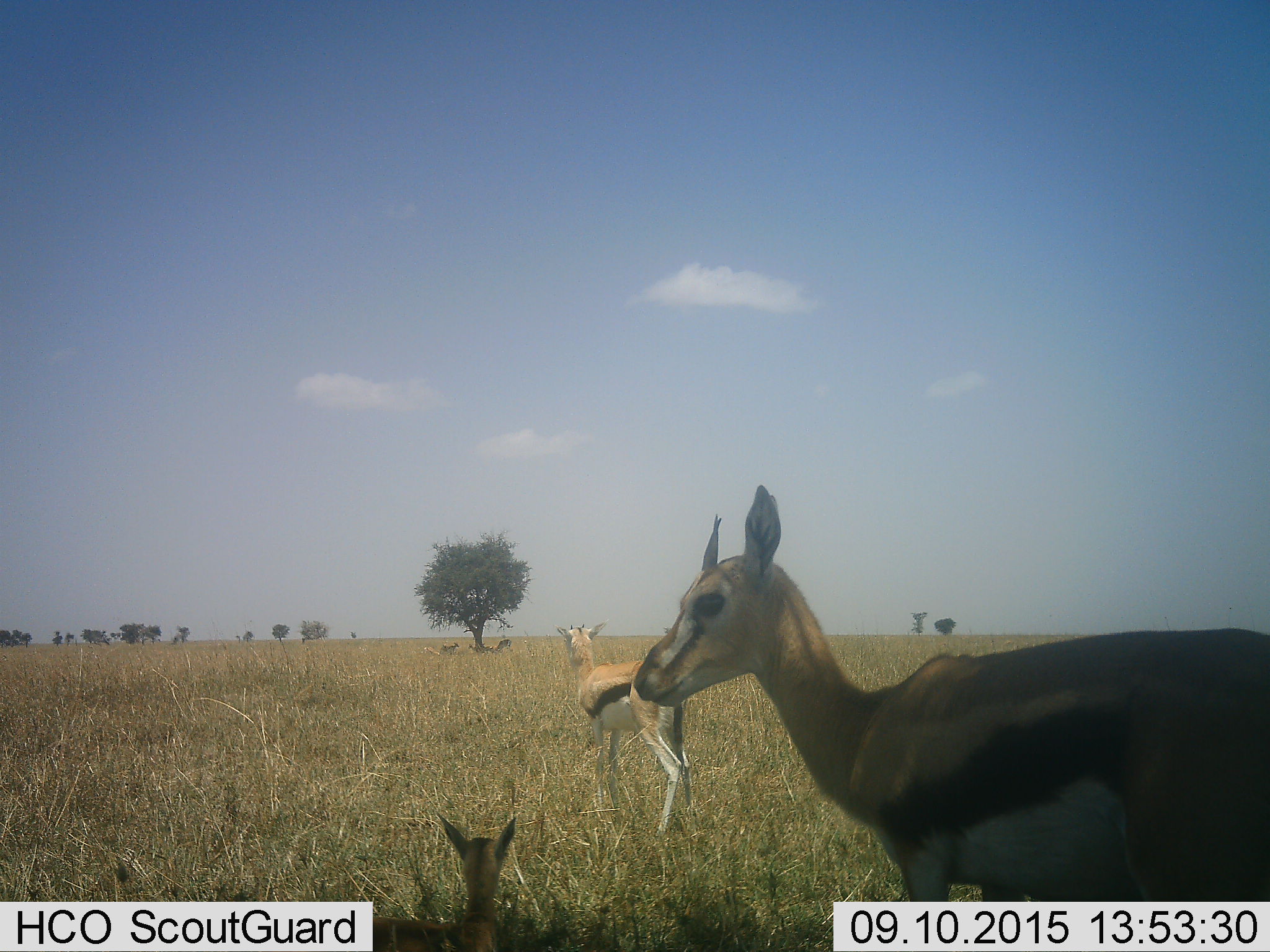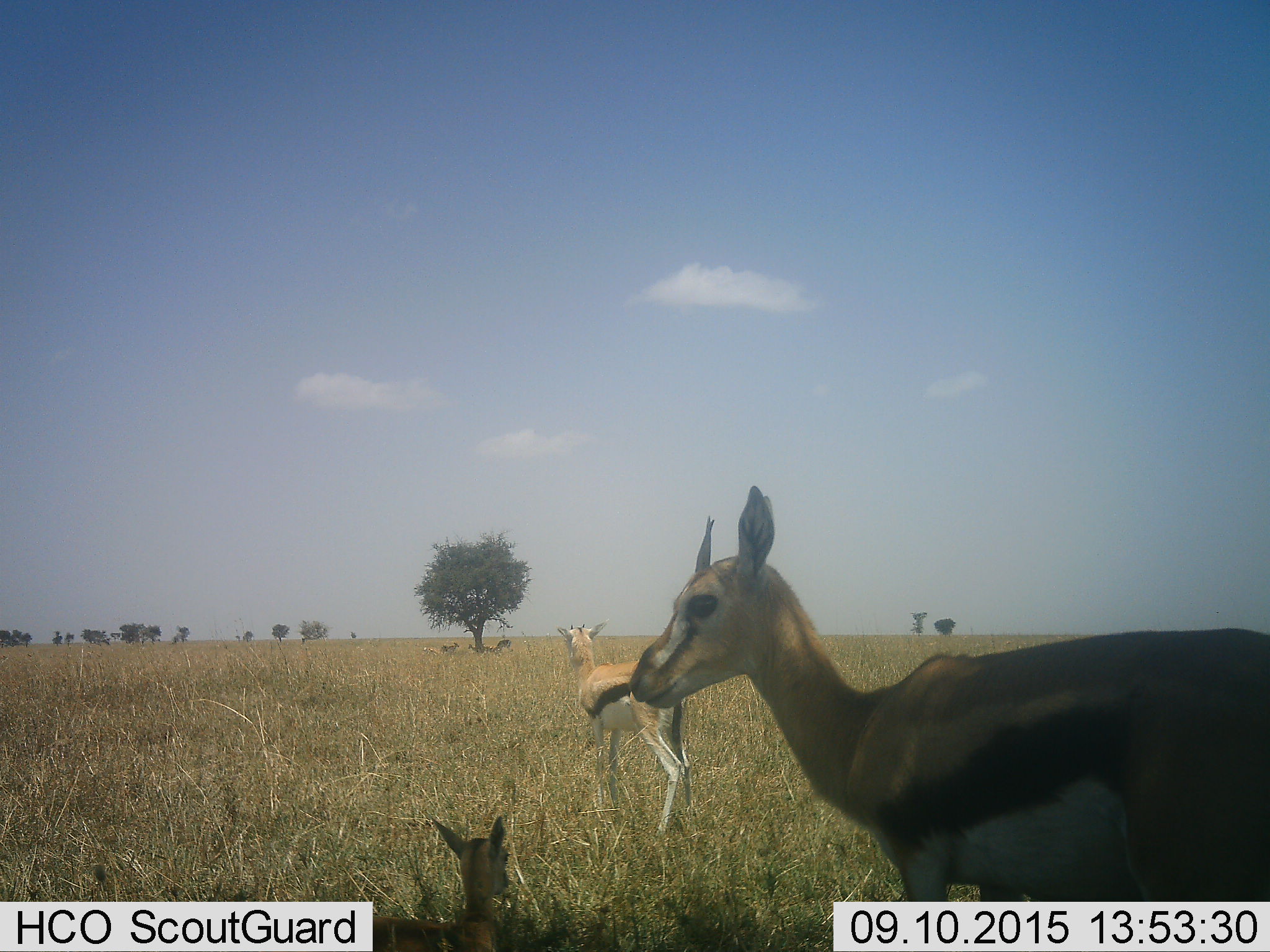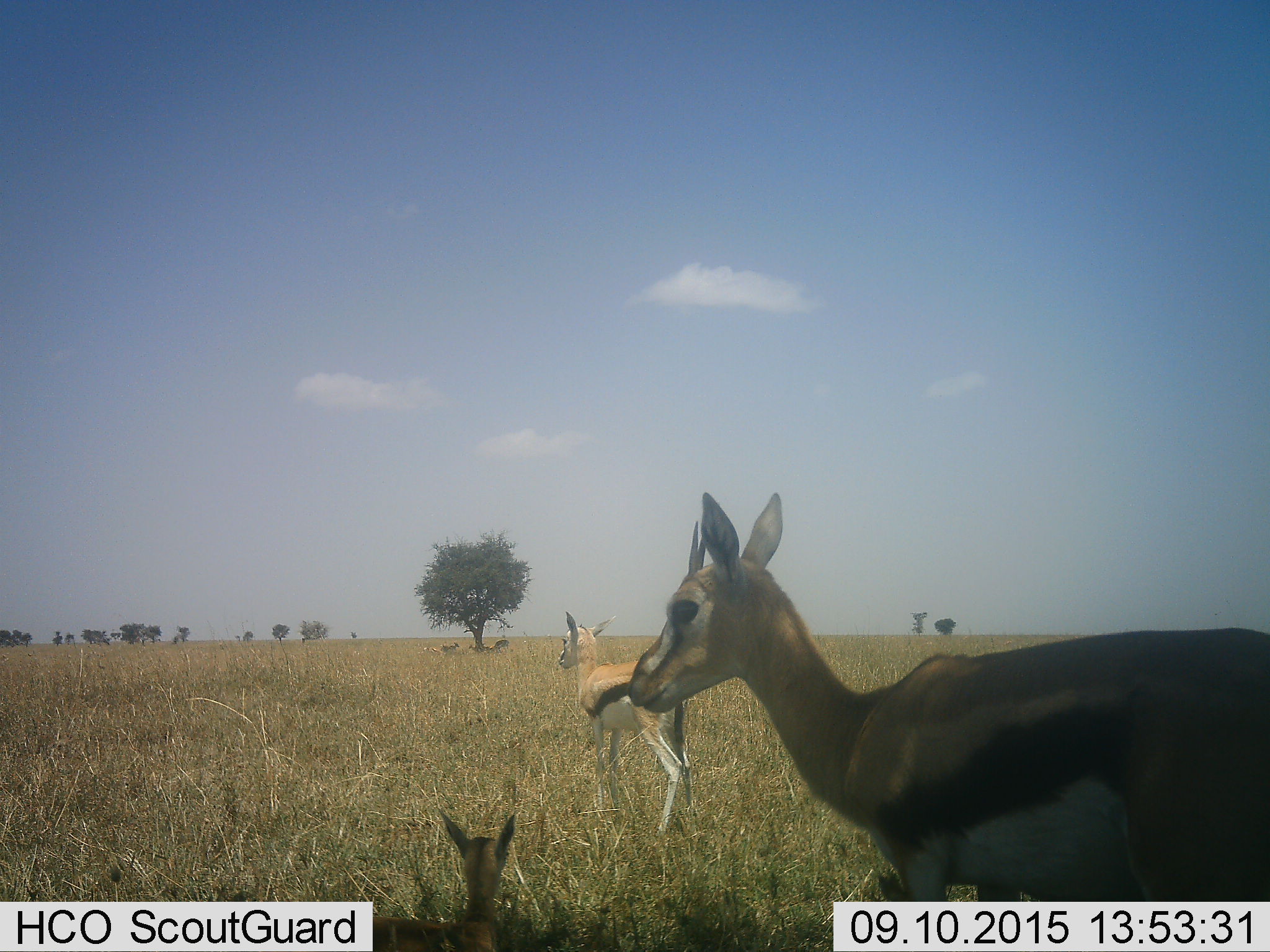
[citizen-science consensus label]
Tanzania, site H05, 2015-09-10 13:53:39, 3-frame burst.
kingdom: Animalia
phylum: Chordata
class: Mammalia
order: Artiodactyla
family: Bovidae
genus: Eudorcas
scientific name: Eudorcas thomsonii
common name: thomson's gazelle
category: gazellethomsons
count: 7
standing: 100%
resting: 80%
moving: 10%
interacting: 10%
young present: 70%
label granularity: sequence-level